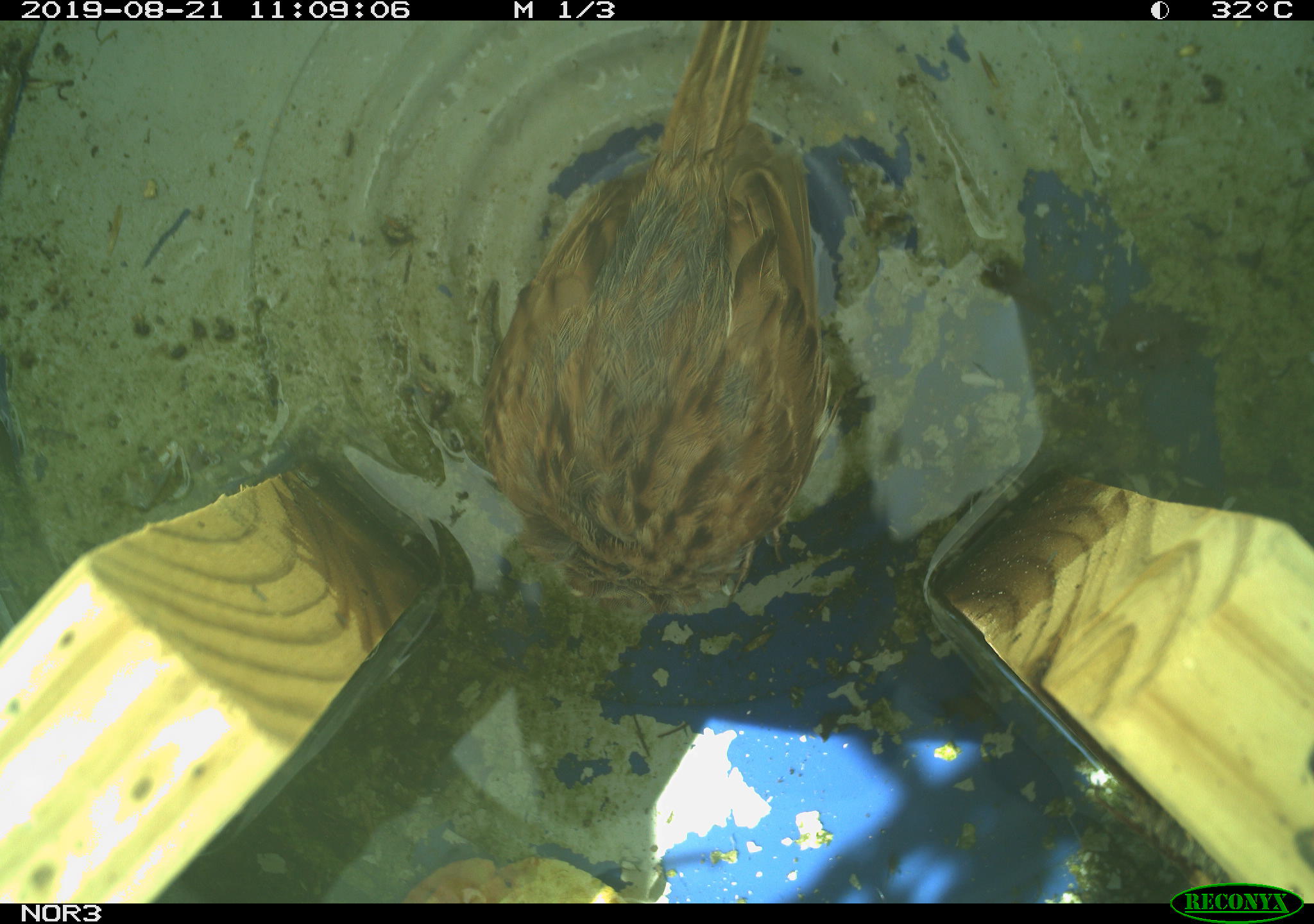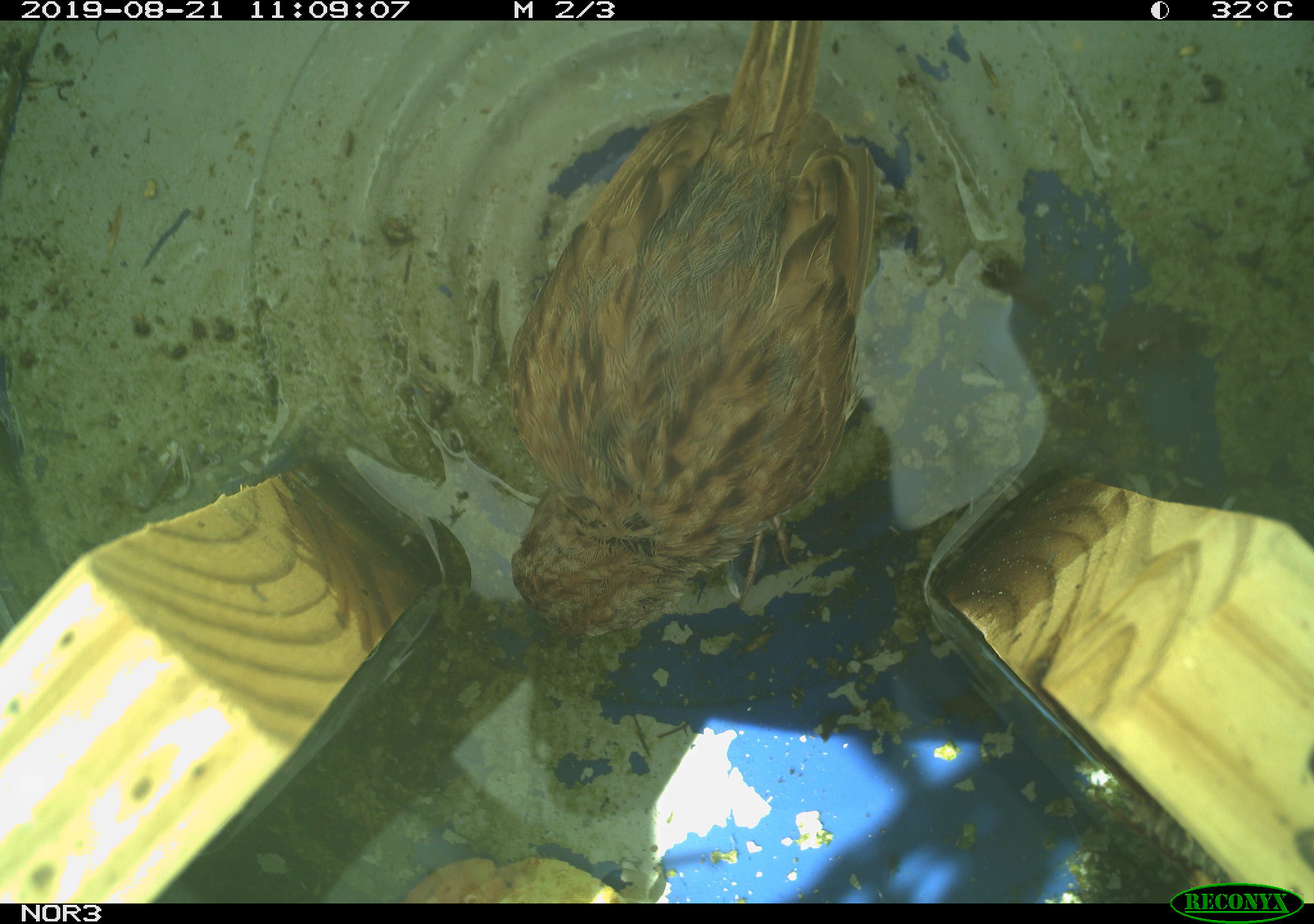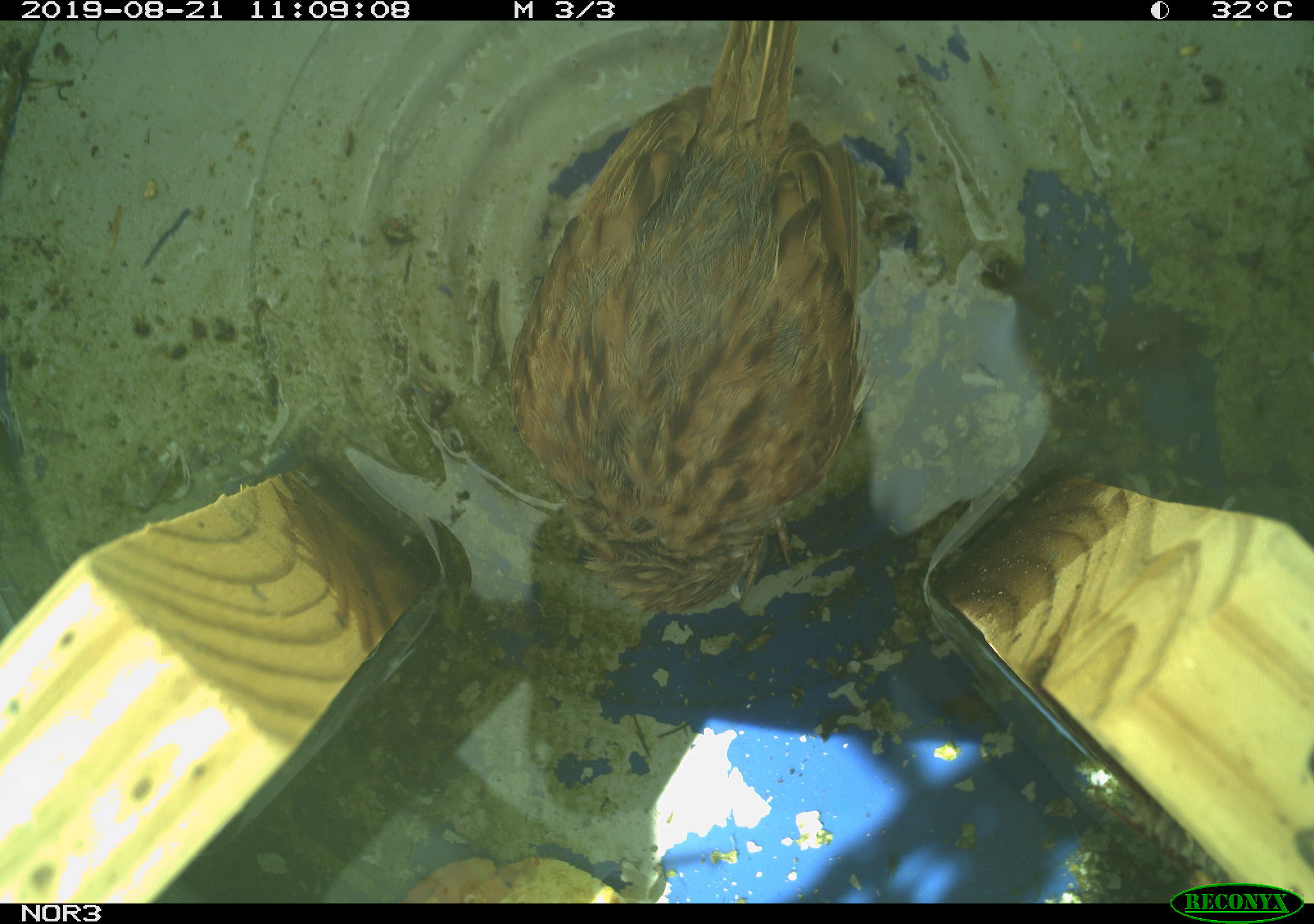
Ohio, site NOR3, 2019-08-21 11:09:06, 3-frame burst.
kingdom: Animalia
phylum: Chordata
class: Aves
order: Passeriformes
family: Passerellidae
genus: Melospiza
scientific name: Melospiza melodia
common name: song sparrow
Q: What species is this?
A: Song sparrow (Melospiza melodia).